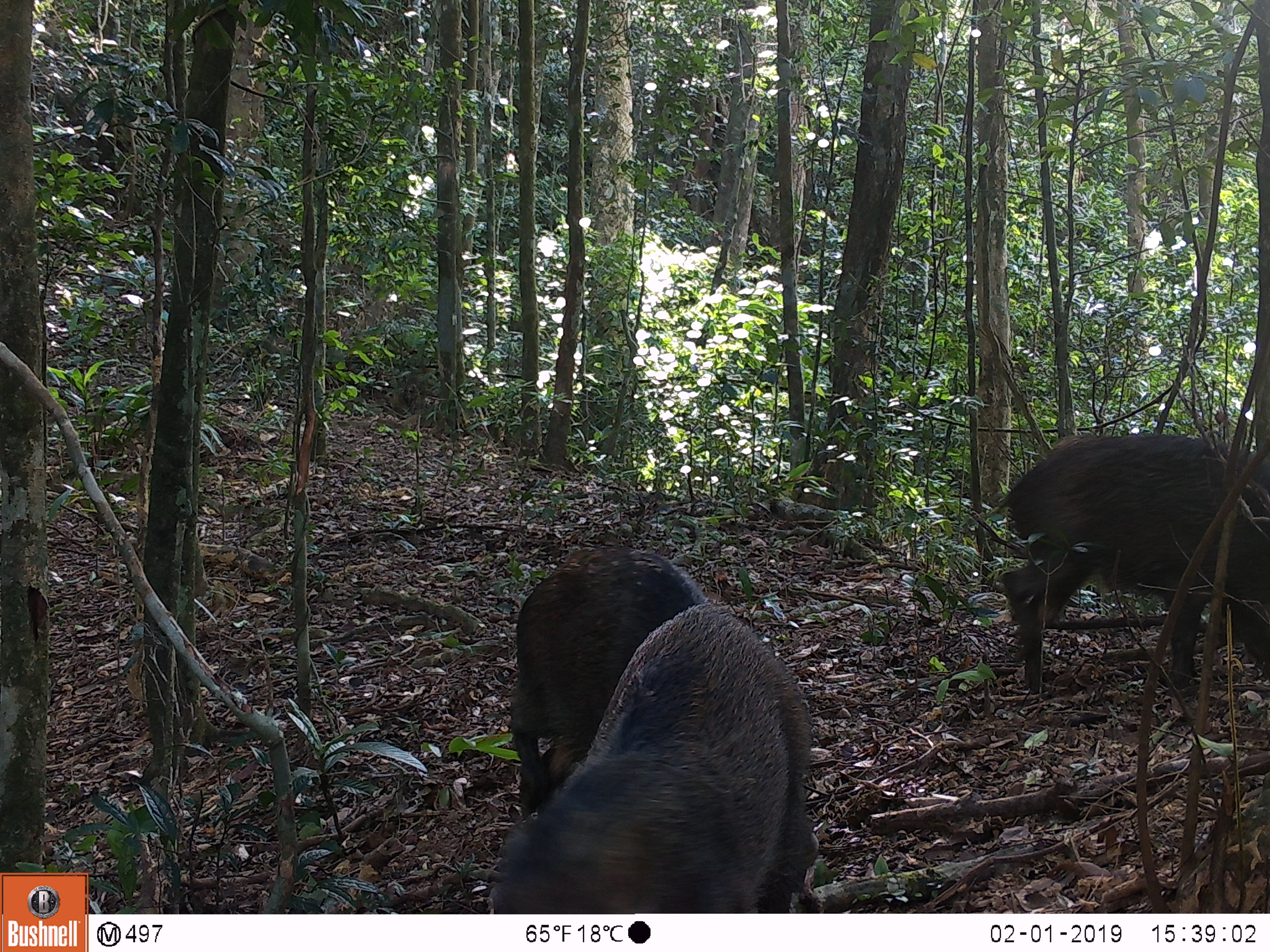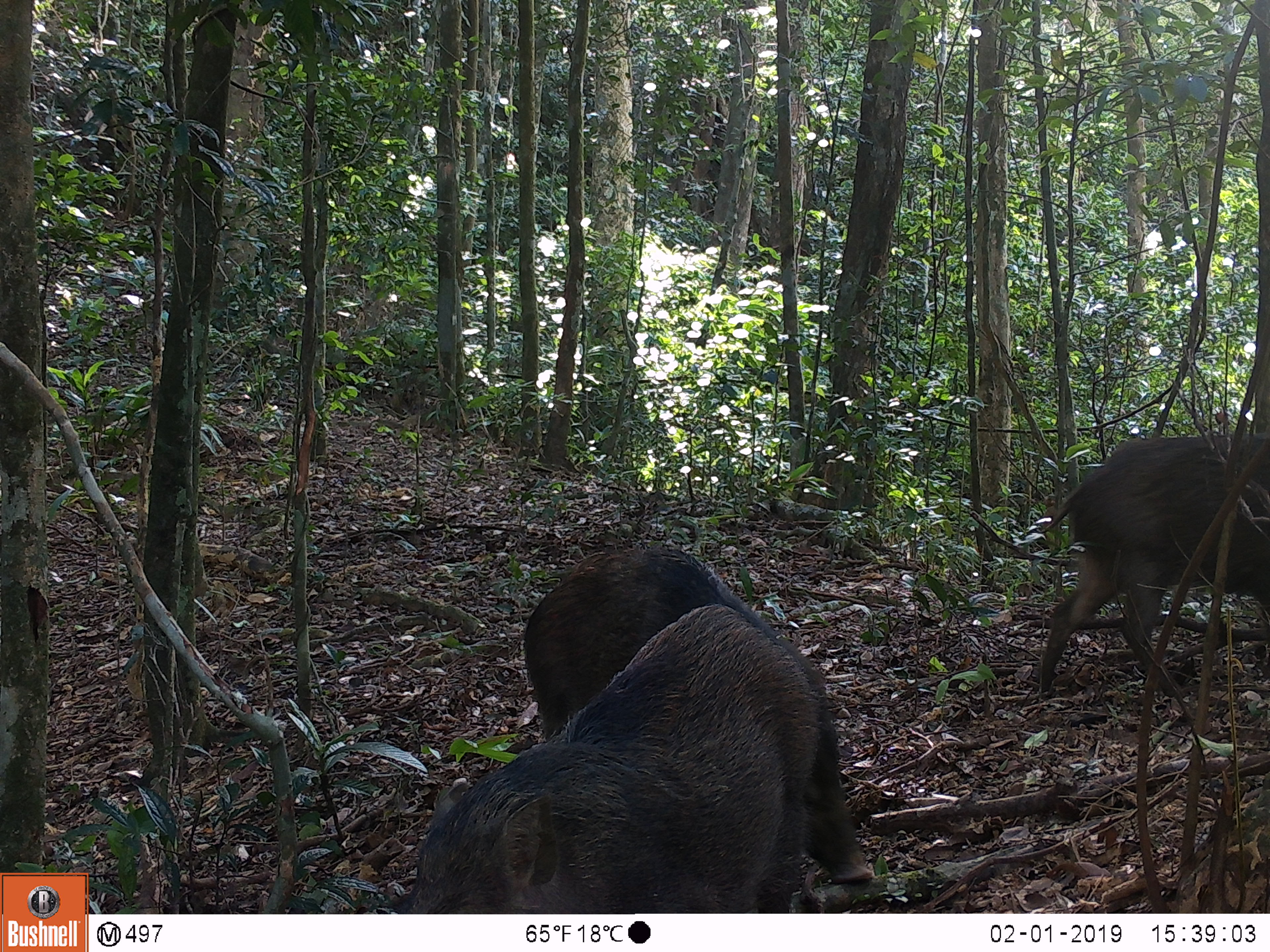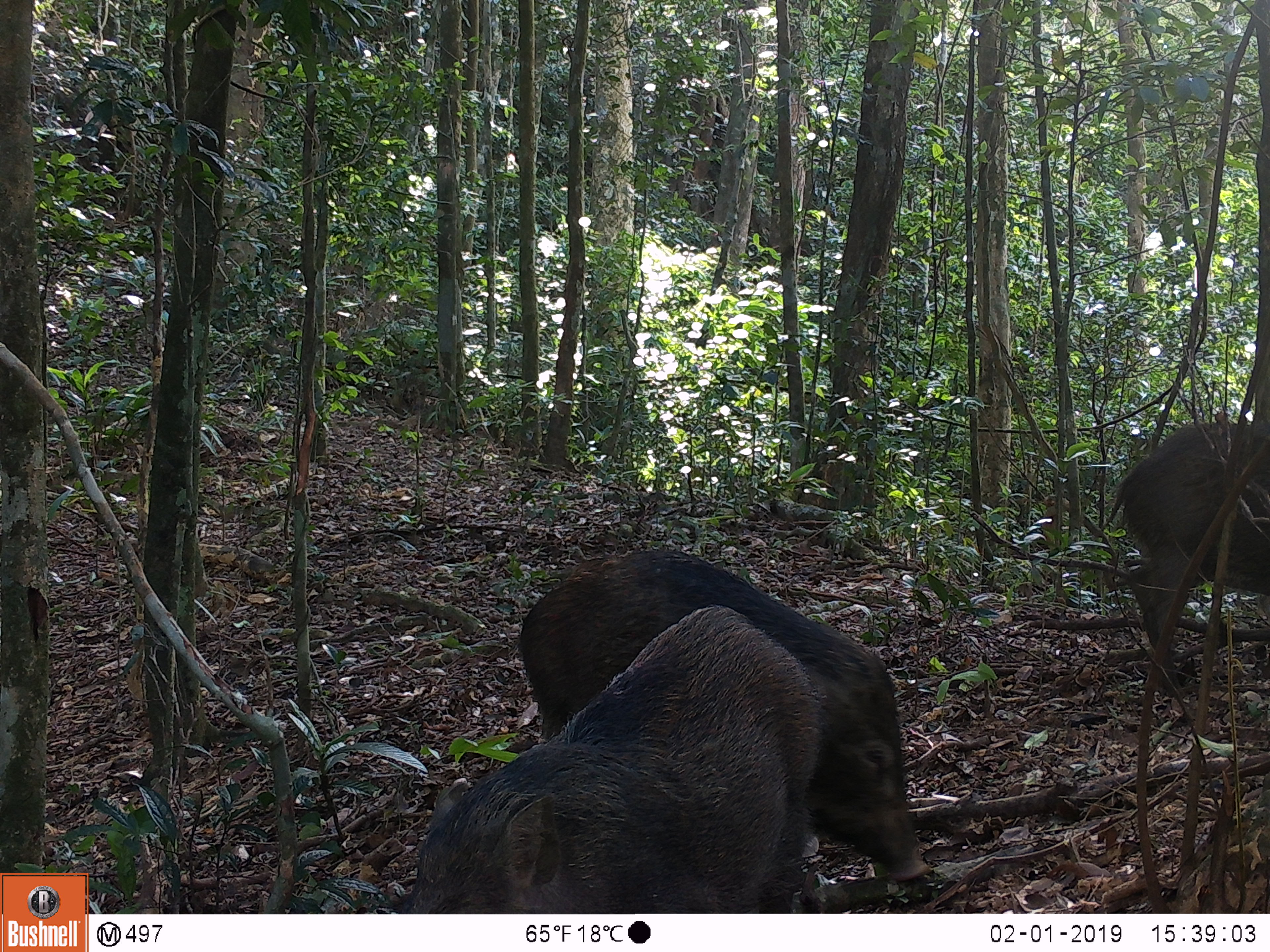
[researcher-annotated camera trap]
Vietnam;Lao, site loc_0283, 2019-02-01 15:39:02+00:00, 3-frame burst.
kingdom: Animalia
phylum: Chordata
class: Mammalia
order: Artiodactyla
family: Suidae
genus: Sus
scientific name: Sus scrofa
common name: eurasian wild pig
Eurasian wild pig (Sus scrofa). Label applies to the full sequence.